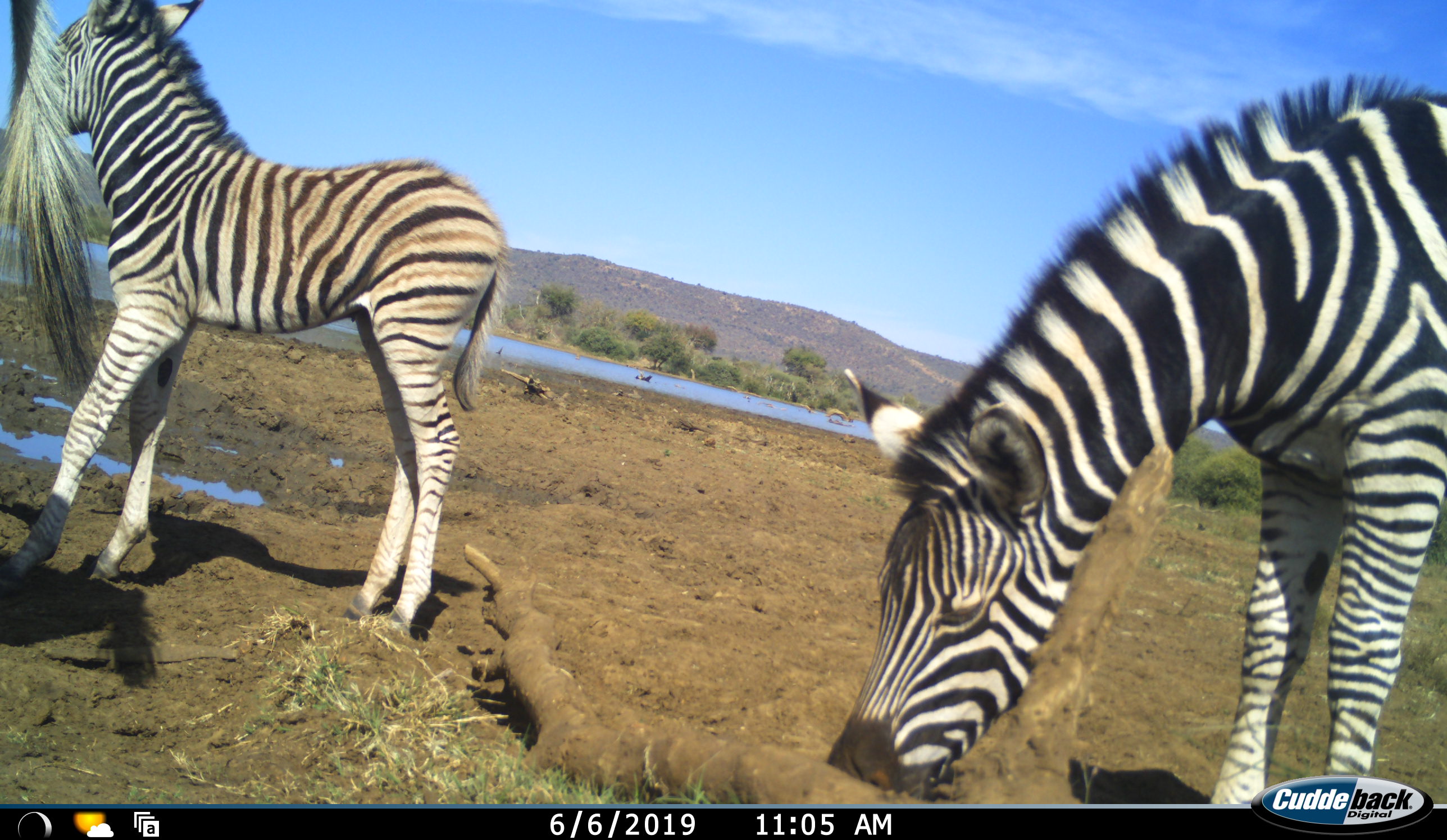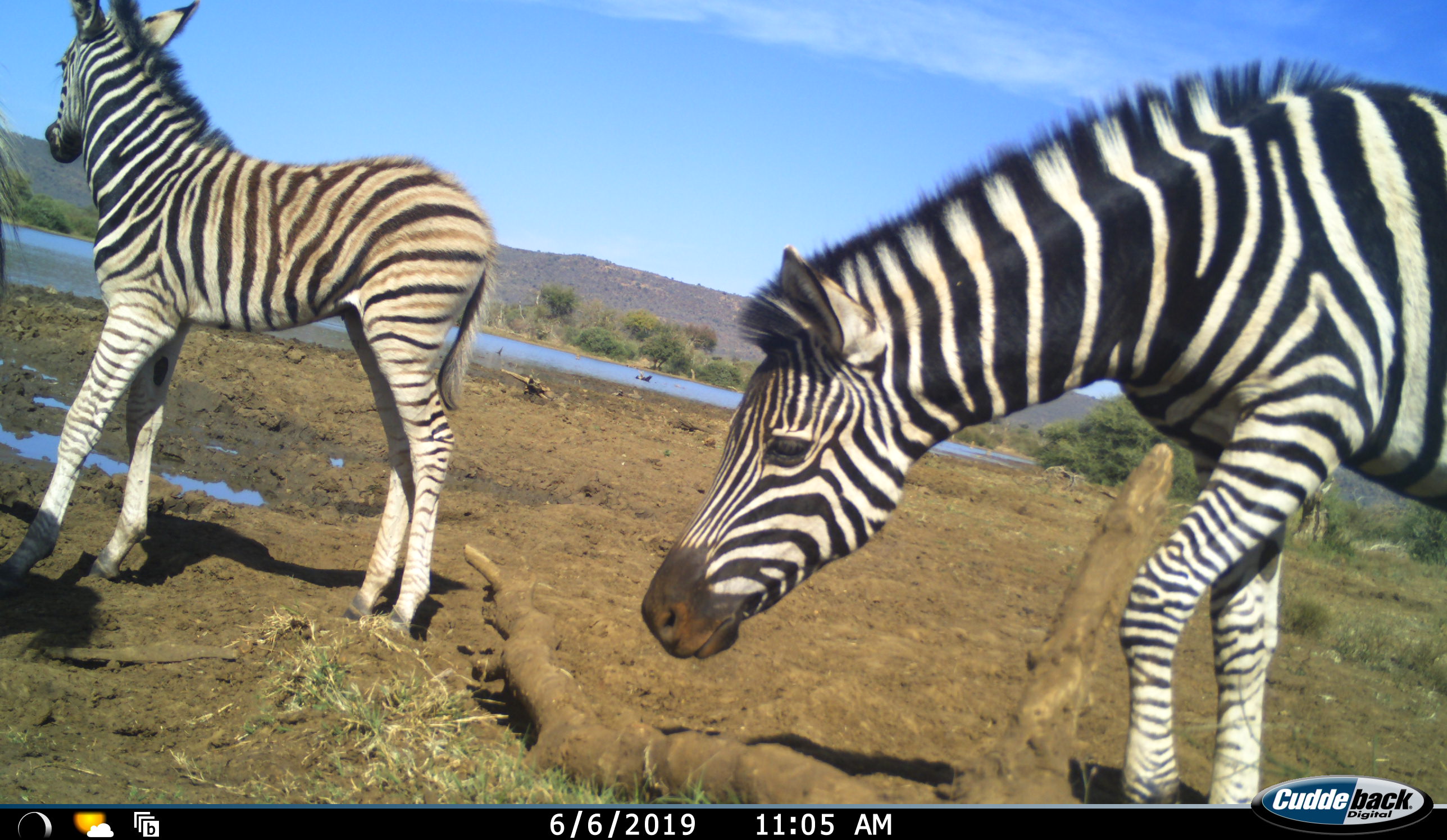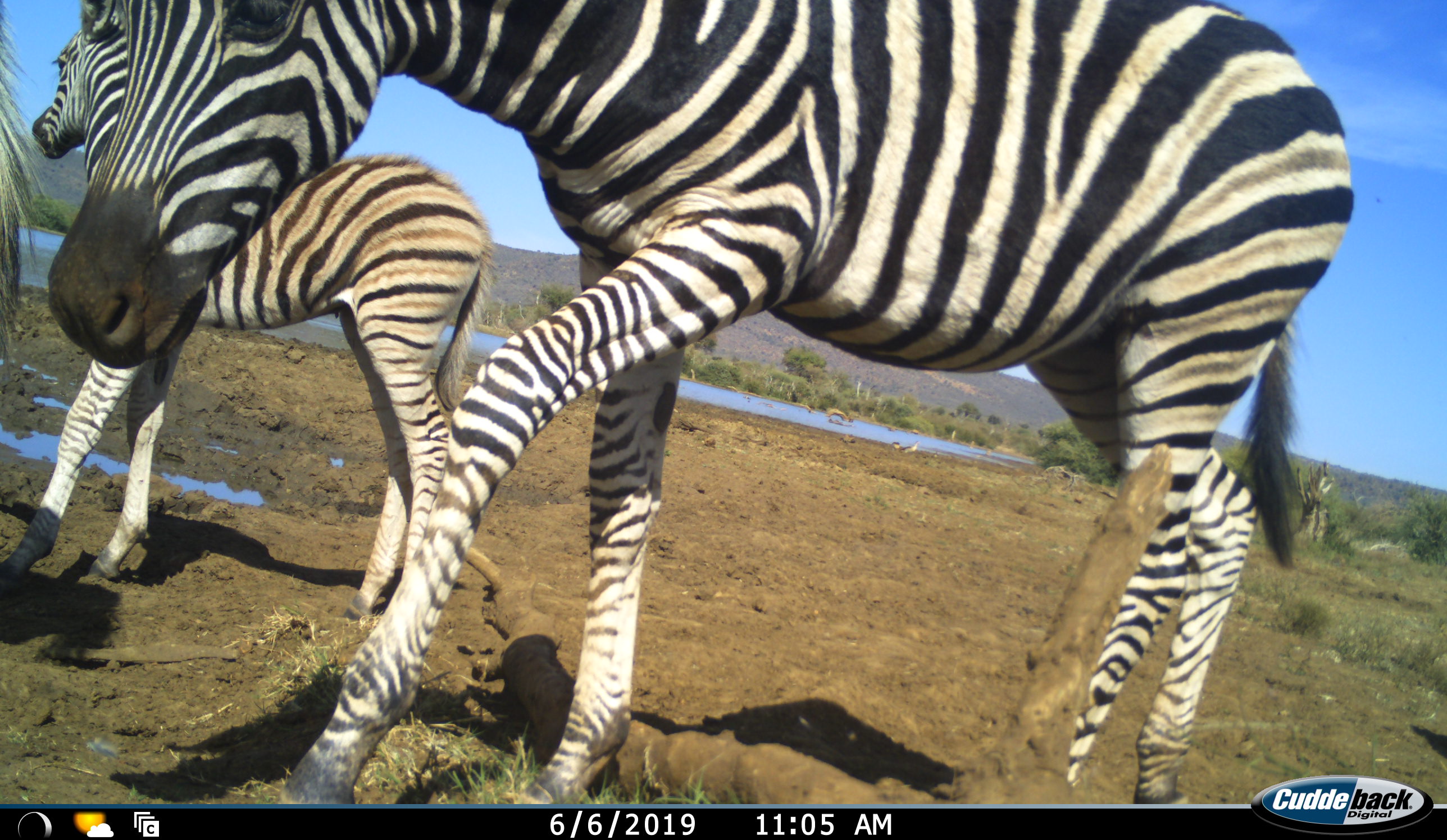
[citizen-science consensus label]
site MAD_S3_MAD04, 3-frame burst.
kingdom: Animalia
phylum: Chordata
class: Mammalia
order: Perissodactyla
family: Equidae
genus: Equus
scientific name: Equus quagga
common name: plains zebra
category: zebraplains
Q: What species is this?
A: Zebraplains (plains zebra) (Equus quagga).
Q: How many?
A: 3.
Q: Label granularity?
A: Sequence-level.